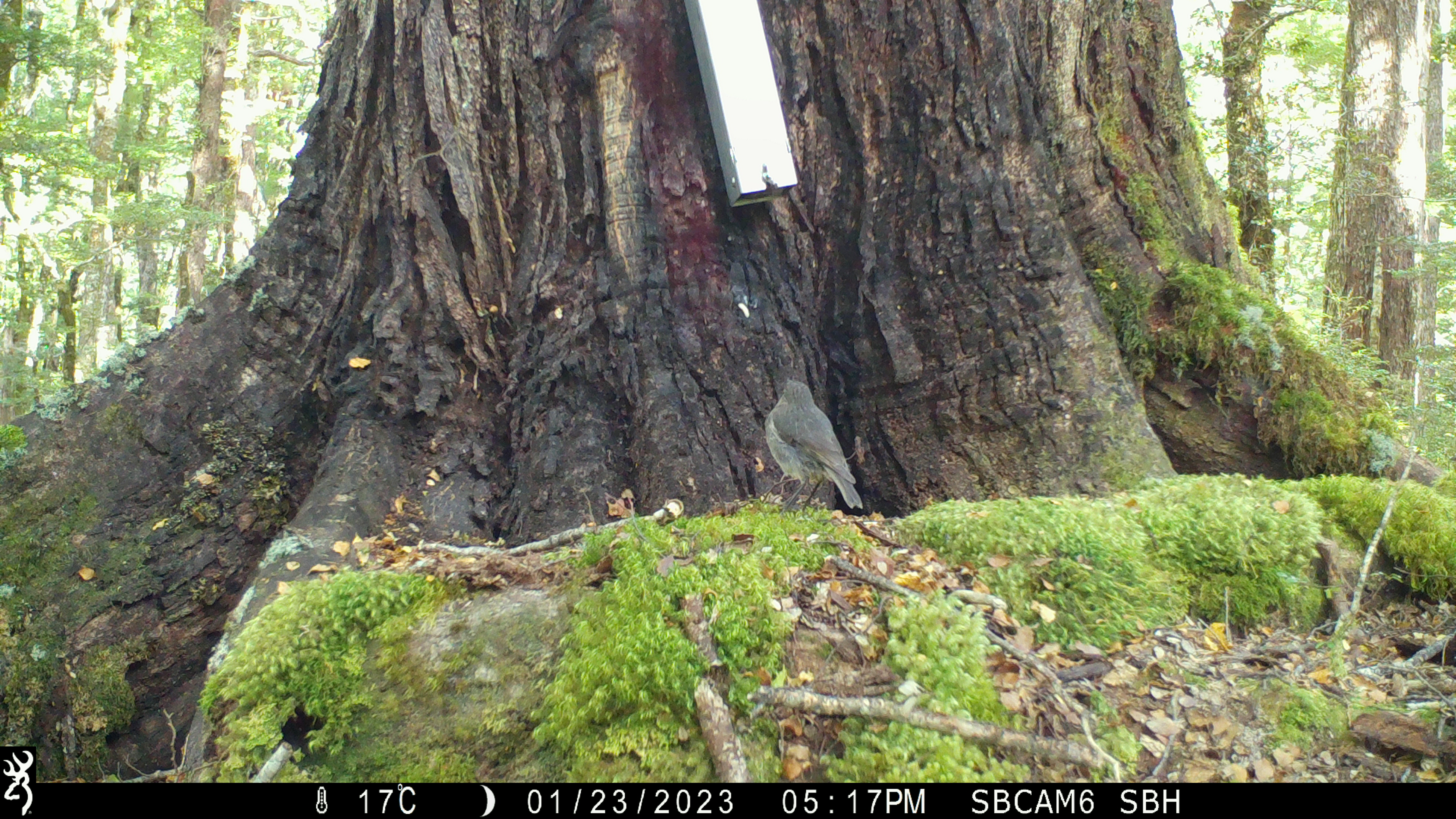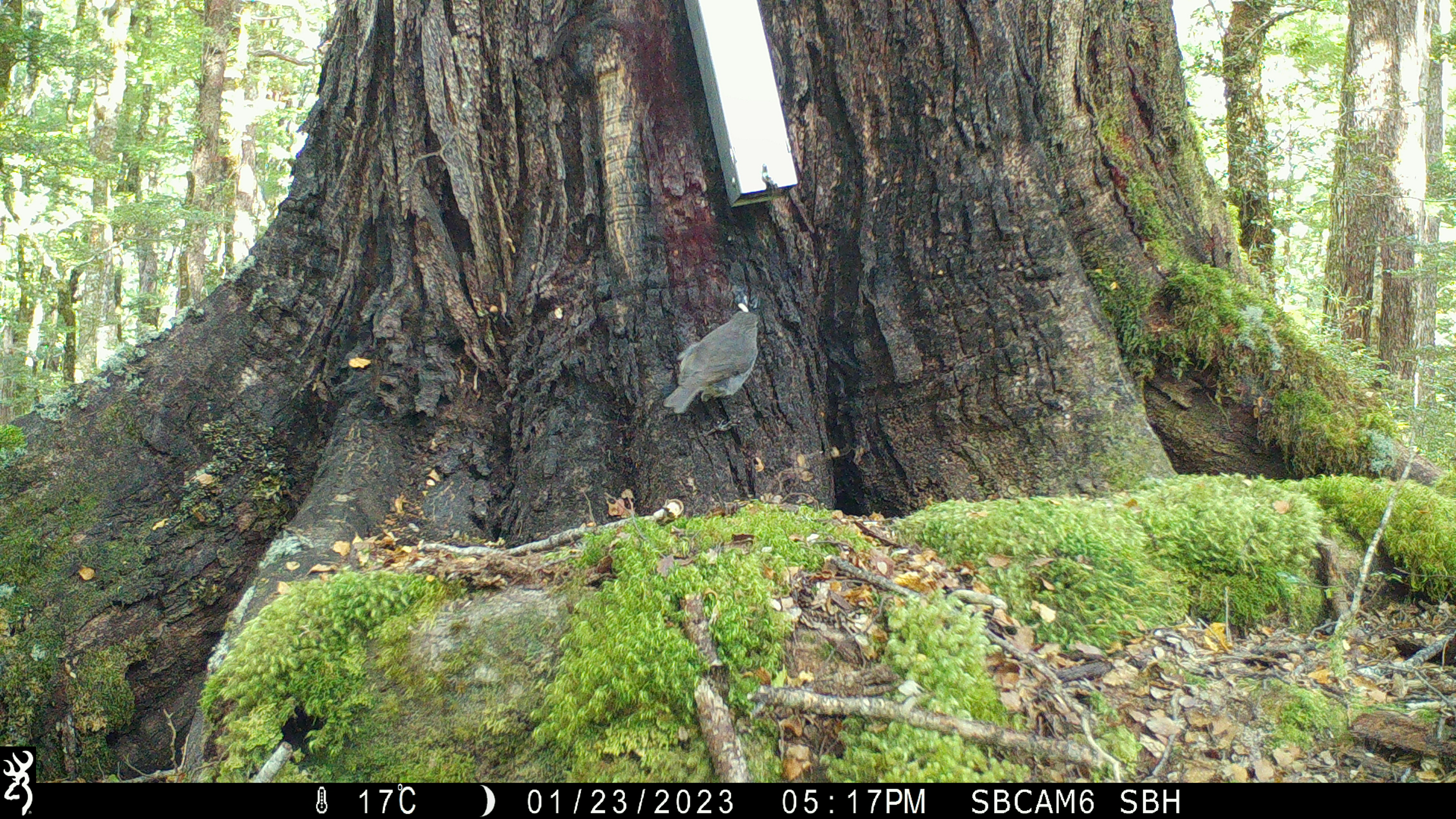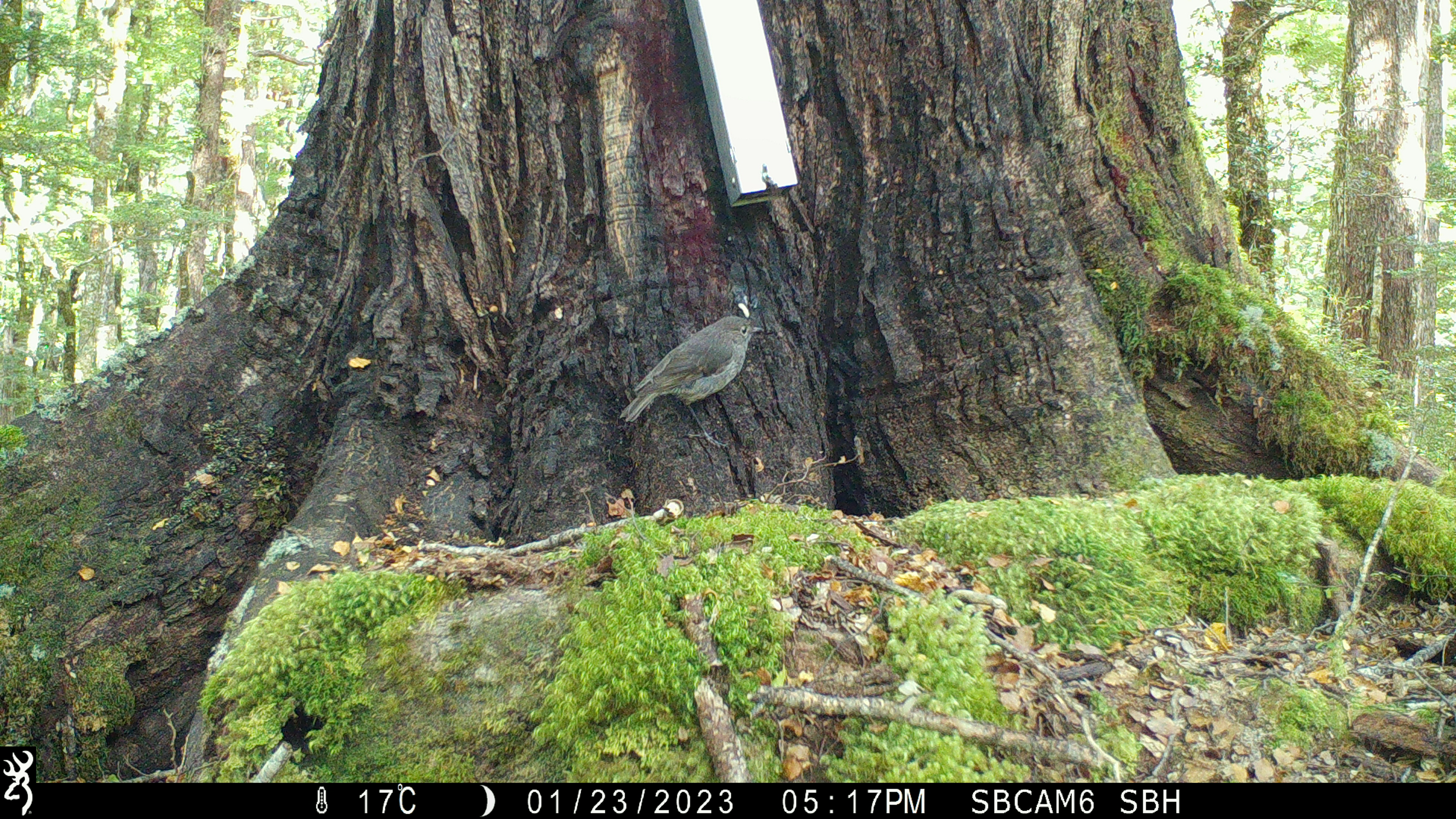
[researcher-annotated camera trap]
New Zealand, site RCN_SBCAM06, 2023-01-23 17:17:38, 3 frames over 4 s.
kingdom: Animalia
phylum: Chordata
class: Aves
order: Passeriformes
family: Petroicidae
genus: Petroica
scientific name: Petroica australis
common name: new zealand robin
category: robin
Robin (new zealand robin) (Petroica australis).